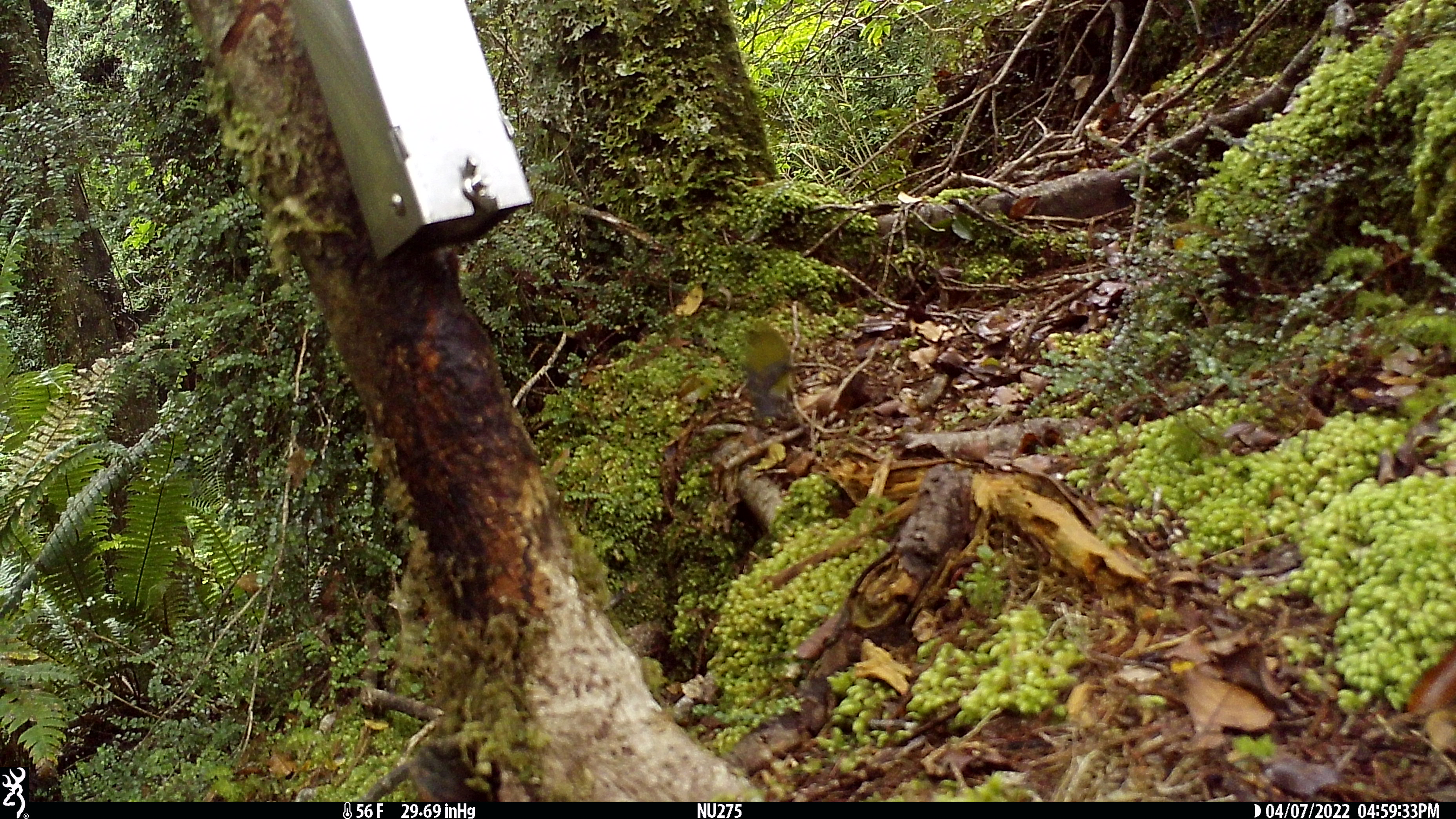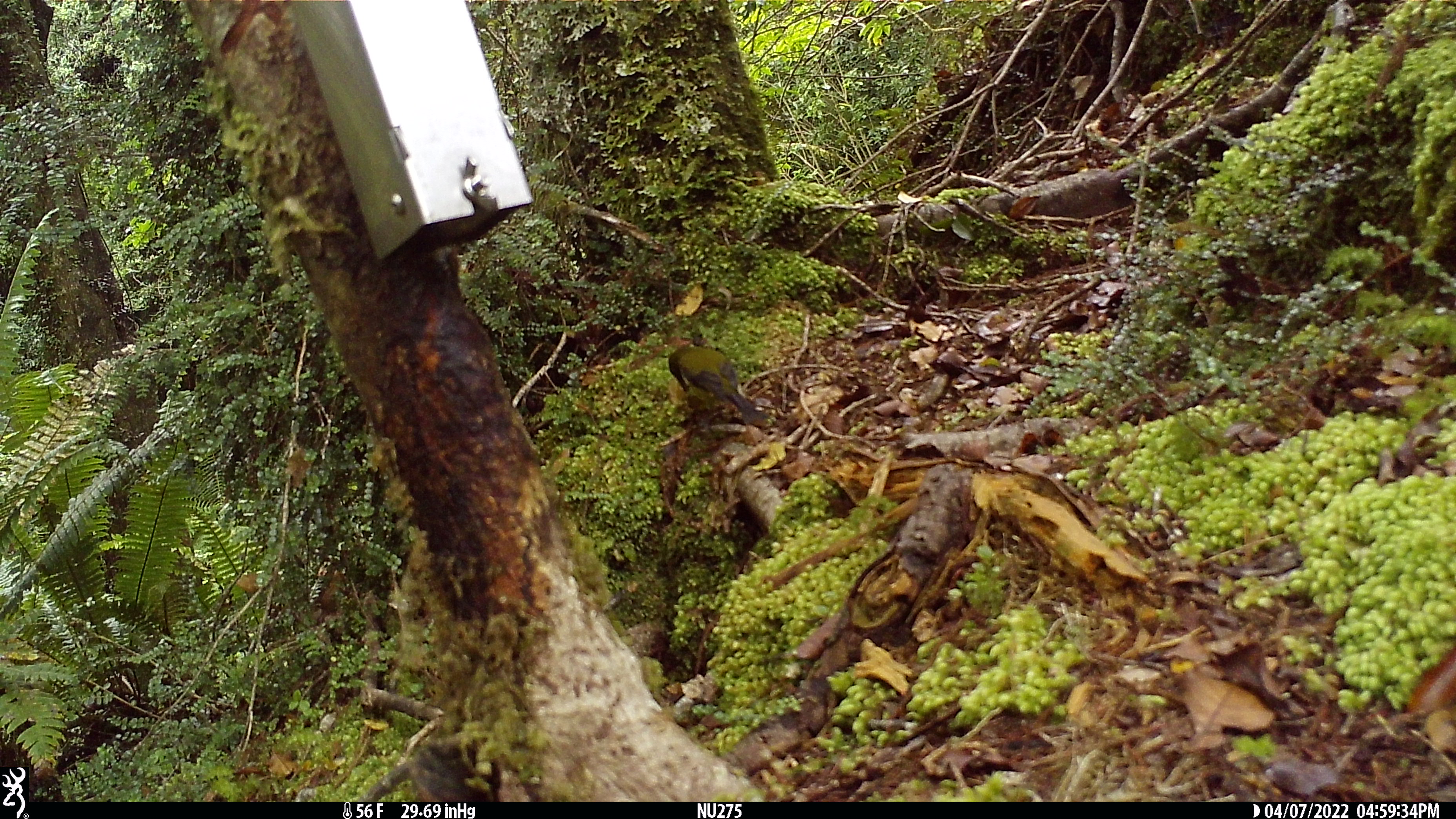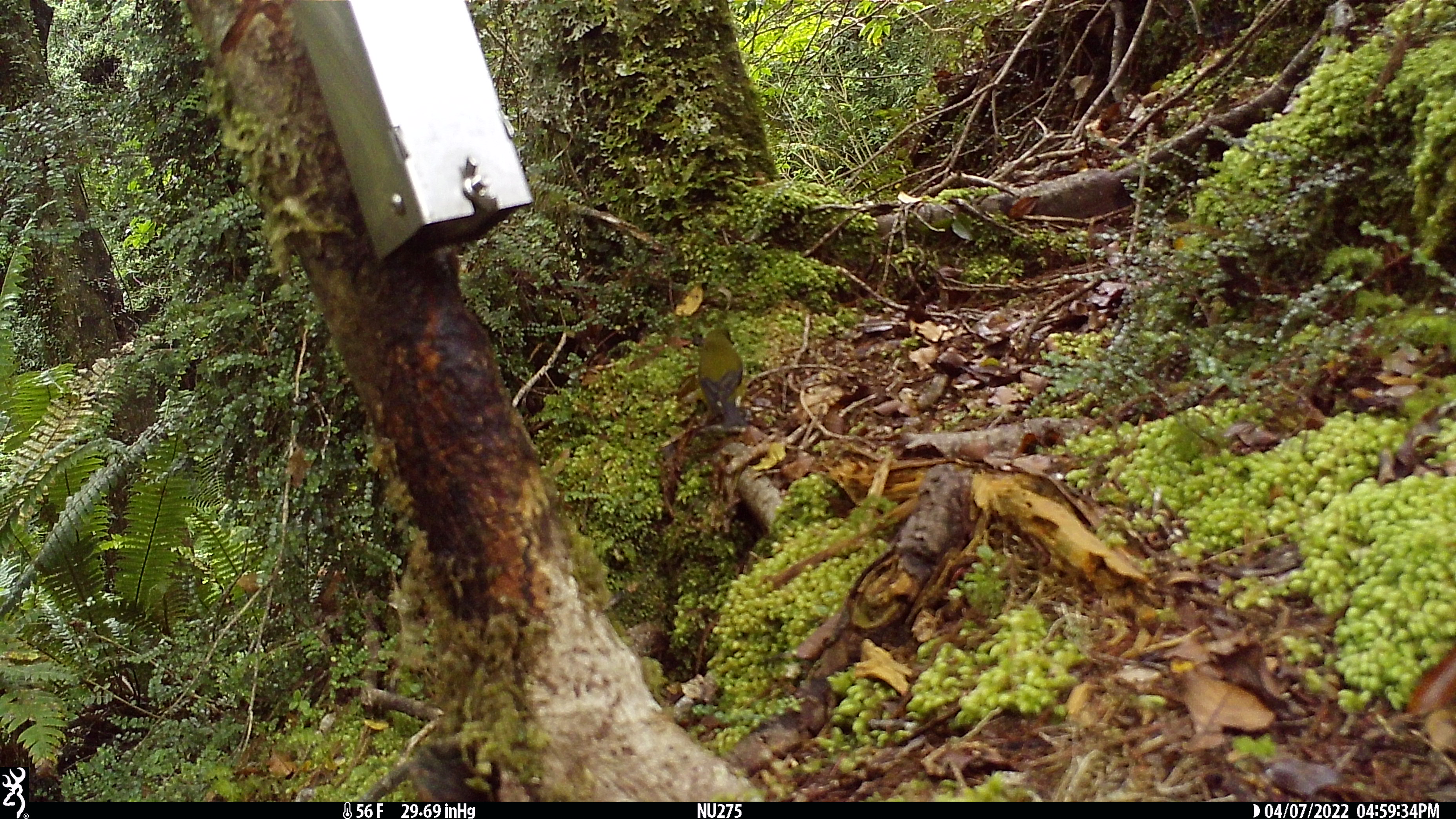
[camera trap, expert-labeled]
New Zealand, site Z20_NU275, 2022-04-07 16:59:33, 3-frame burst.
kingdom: Animalia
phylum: Chordata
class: Aves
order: Passeriformes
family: Meliphagidae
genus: Anthornis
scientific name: Anthornis melanura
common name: new zealand bellbird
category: bellbird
Bellbird (new zealand bellbird) (Anthornis melanura).